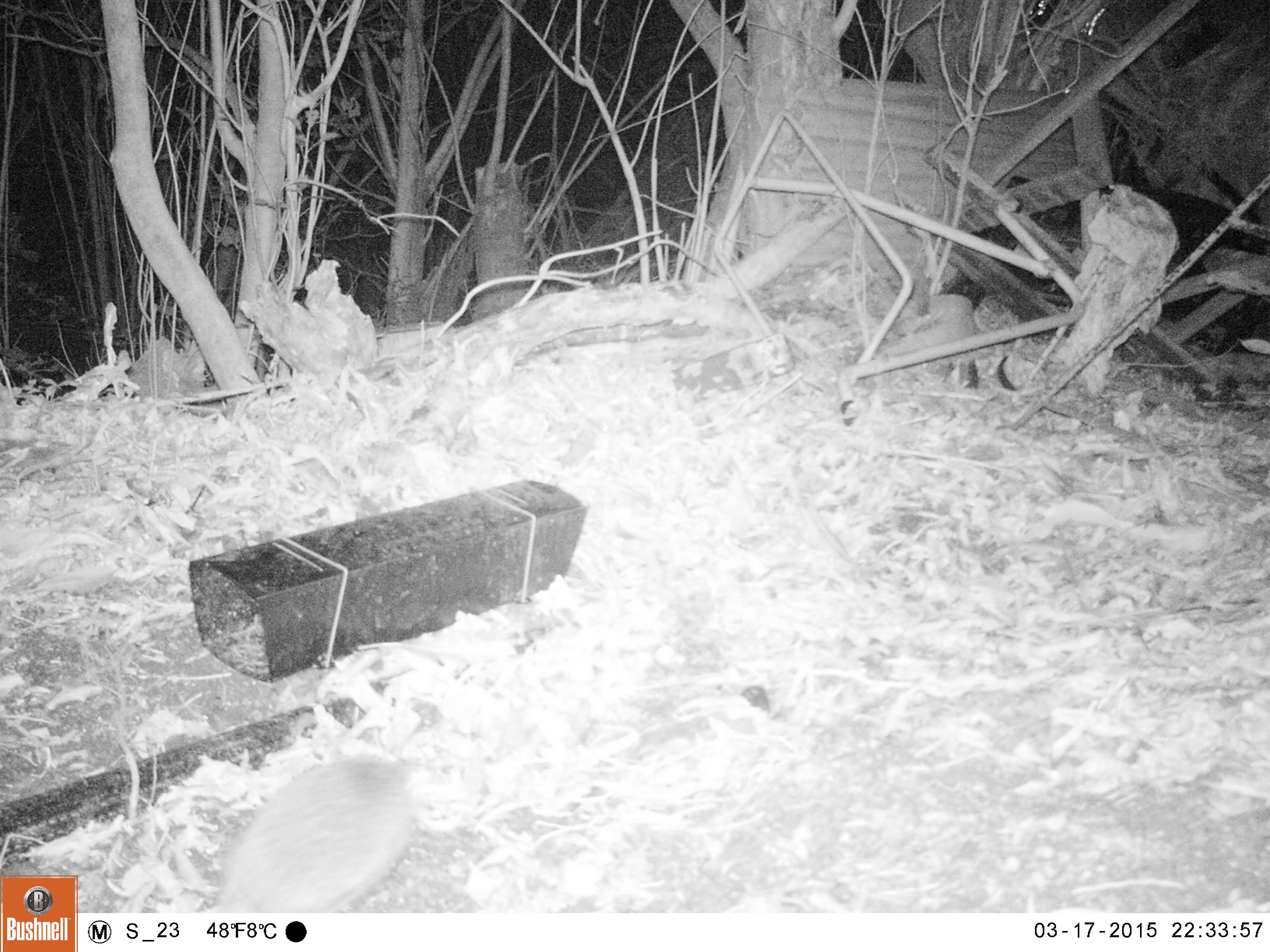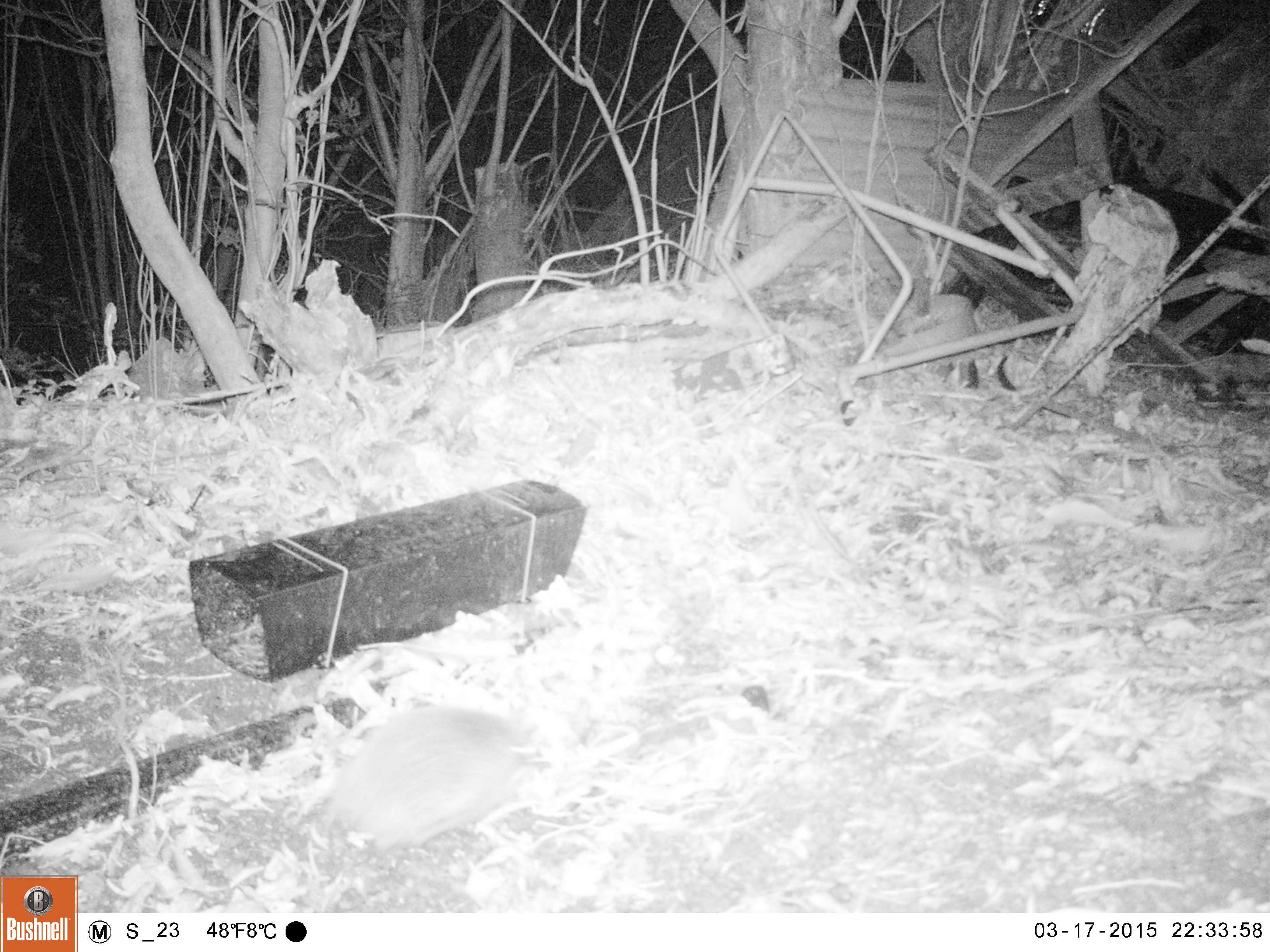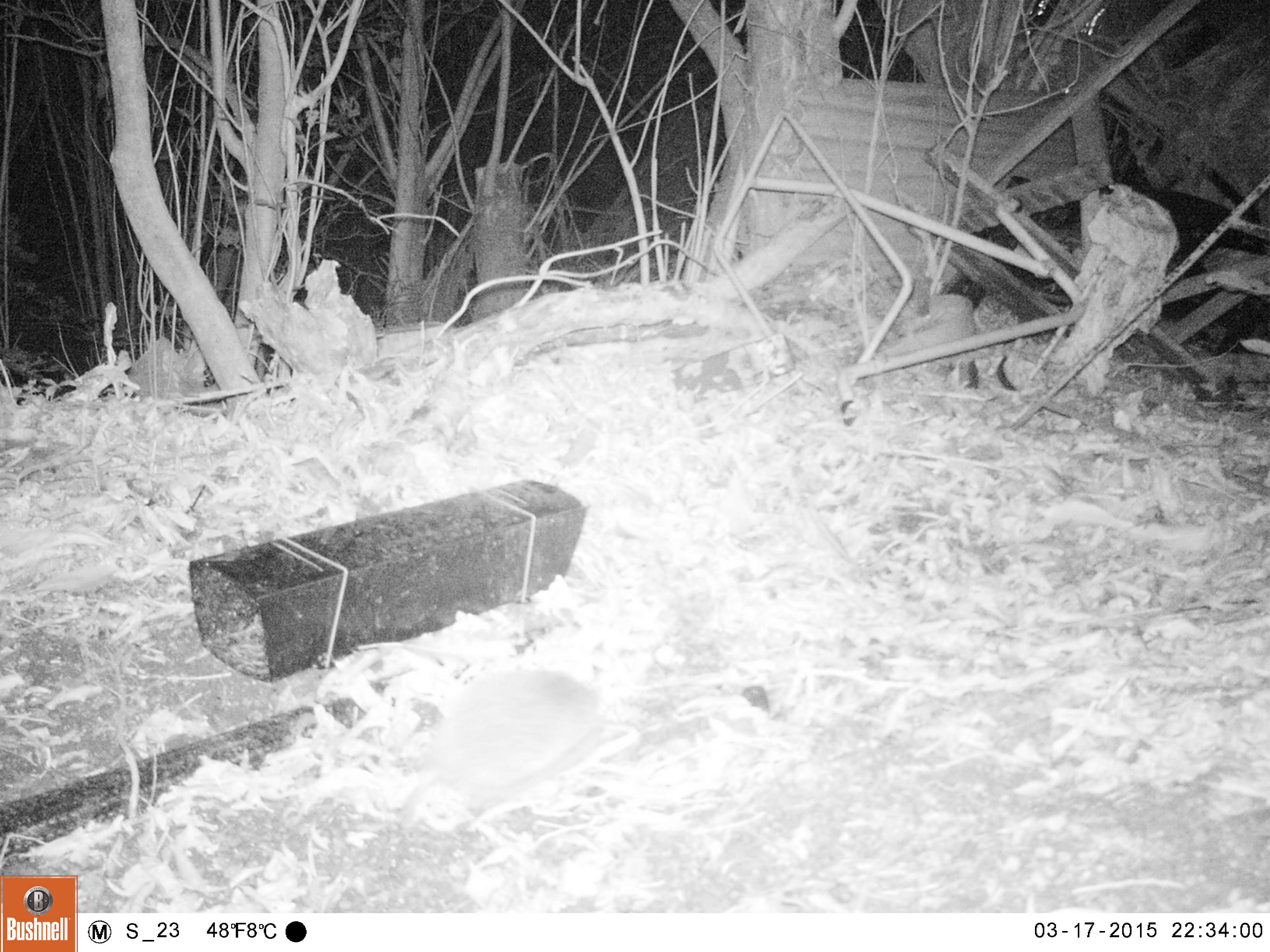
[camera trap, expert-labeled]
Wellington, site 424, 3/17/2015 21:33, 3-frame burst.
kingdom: Animalia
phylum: Chordata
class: Mammalia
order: Eulipotyphla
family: Erinaceidae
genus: Erinaceus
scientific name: Erinaceus europaeus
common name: hedgehog